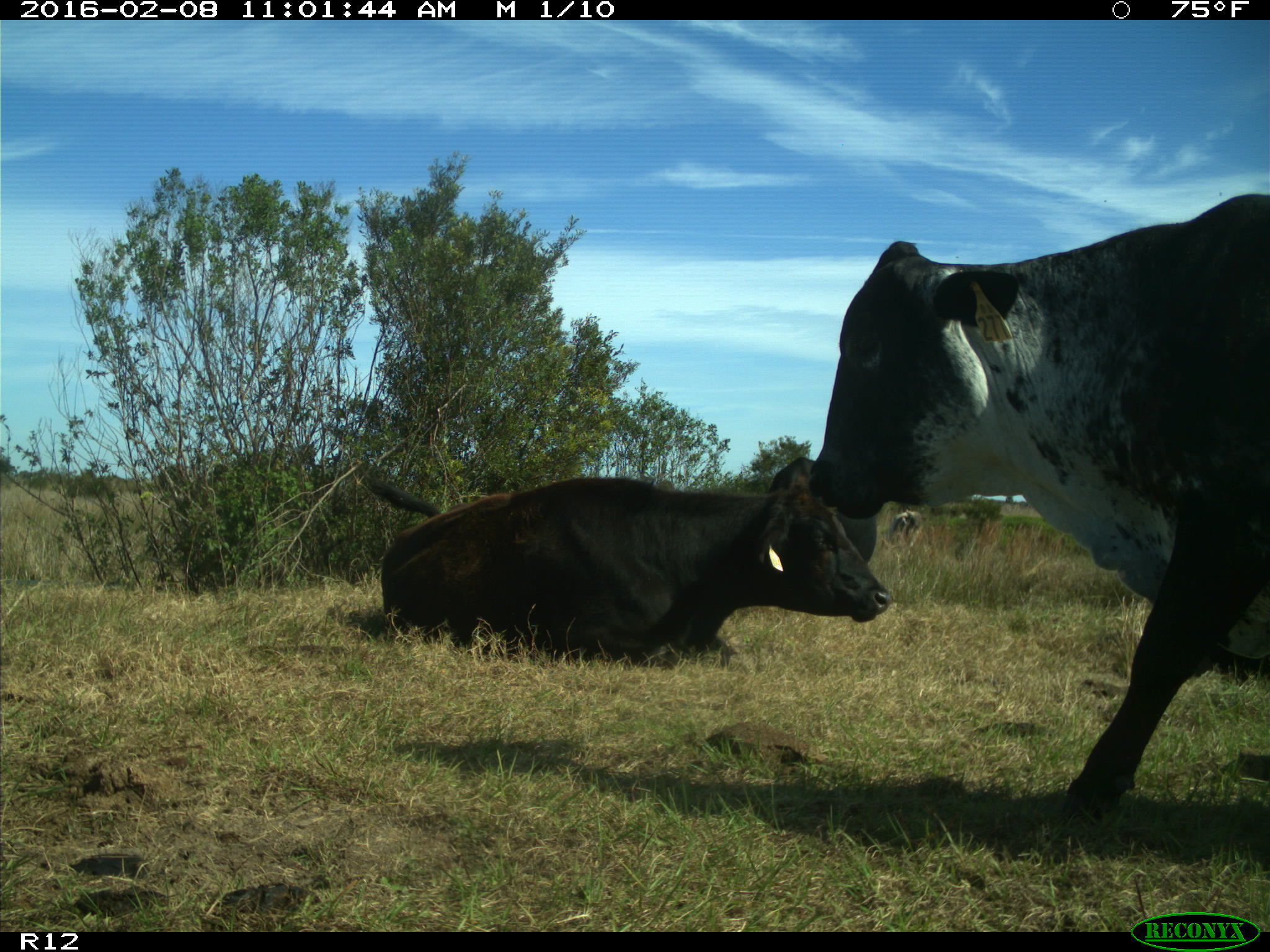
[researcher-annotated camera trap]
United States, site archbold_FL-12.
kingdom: Animalia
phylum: Chordata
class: Mammalia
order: Artiodactyla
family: Bovidae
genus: Bos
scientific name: Bos taurus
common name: domestic cow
Bos taurus (domestic cow).